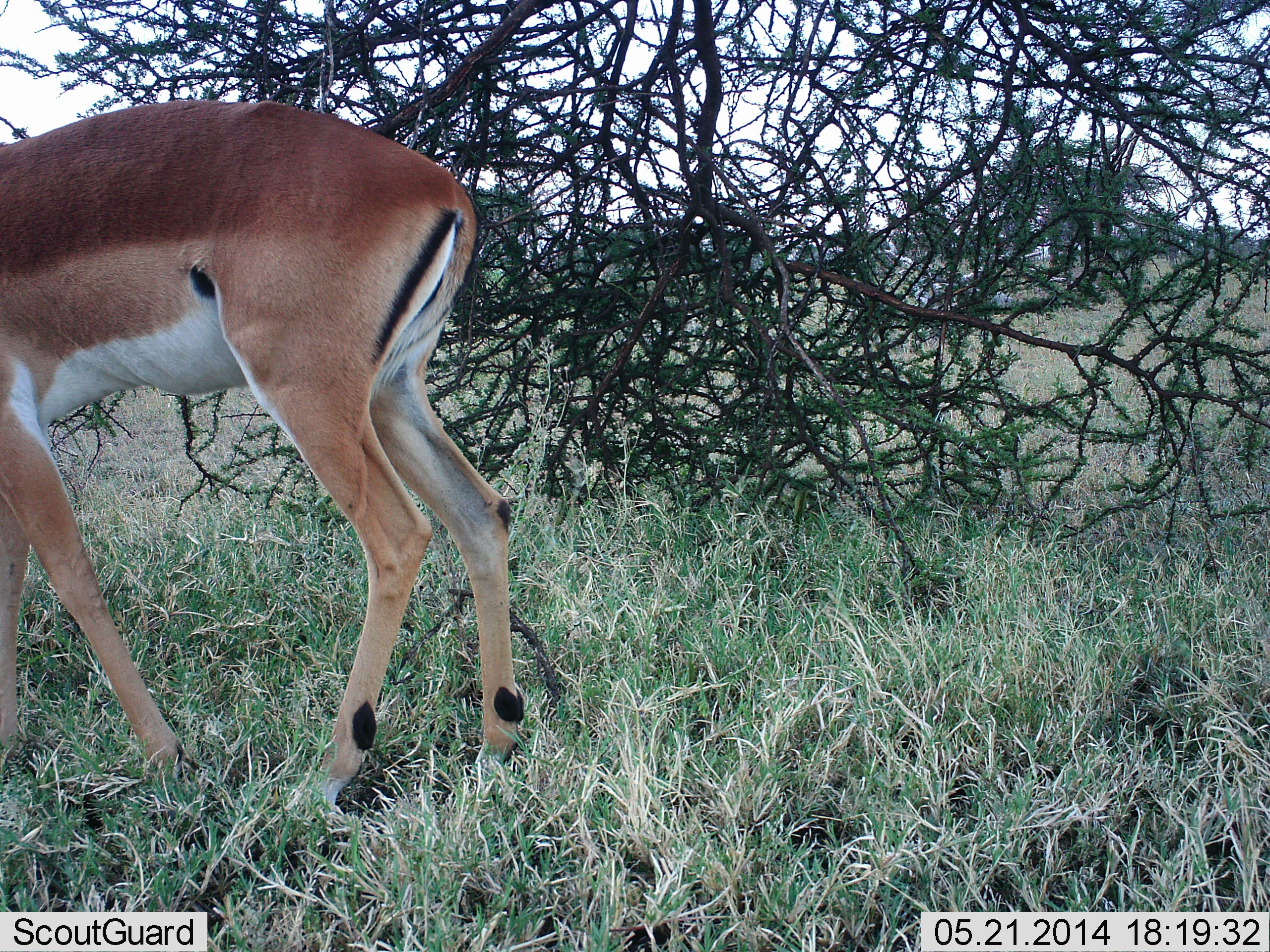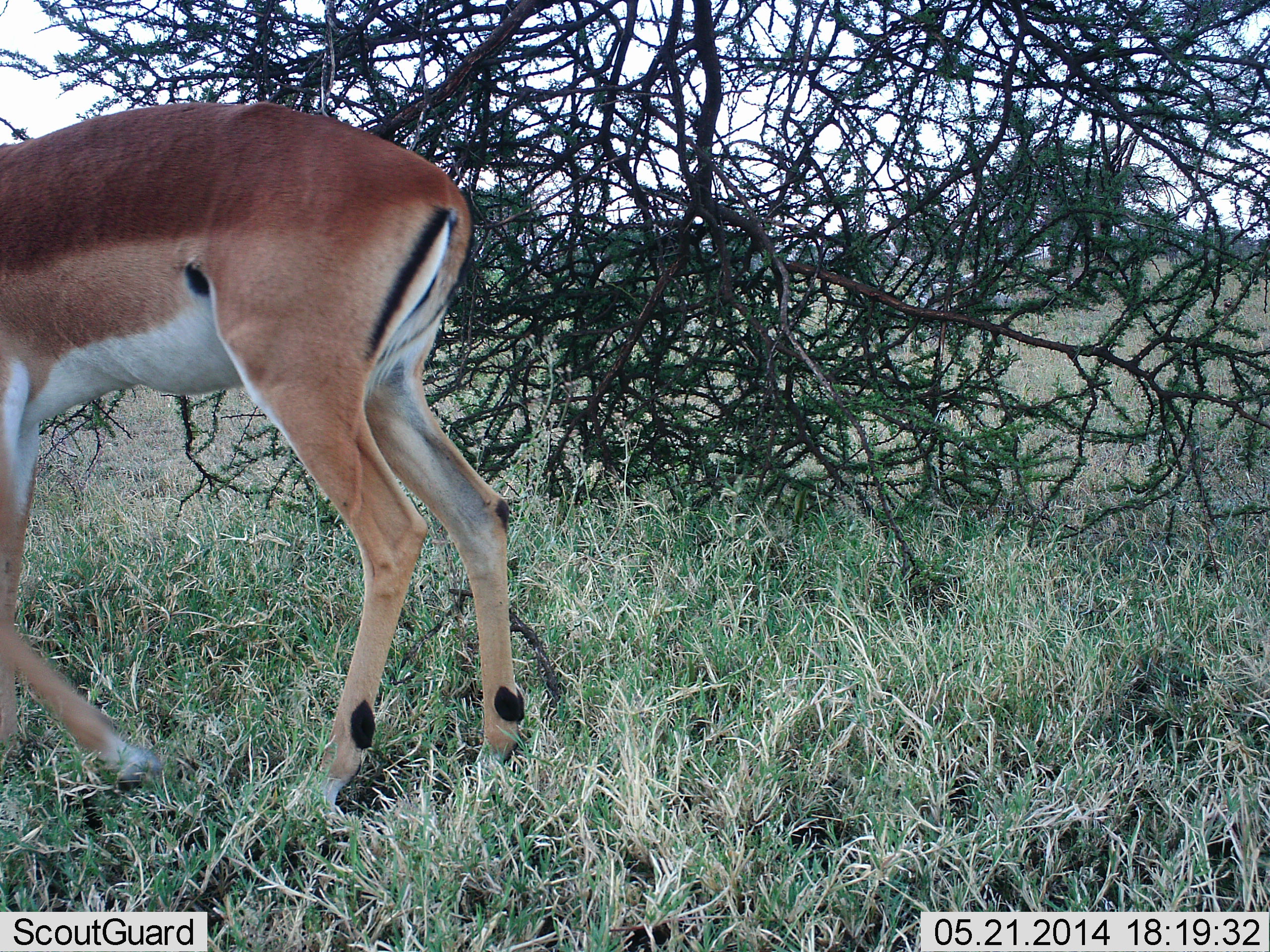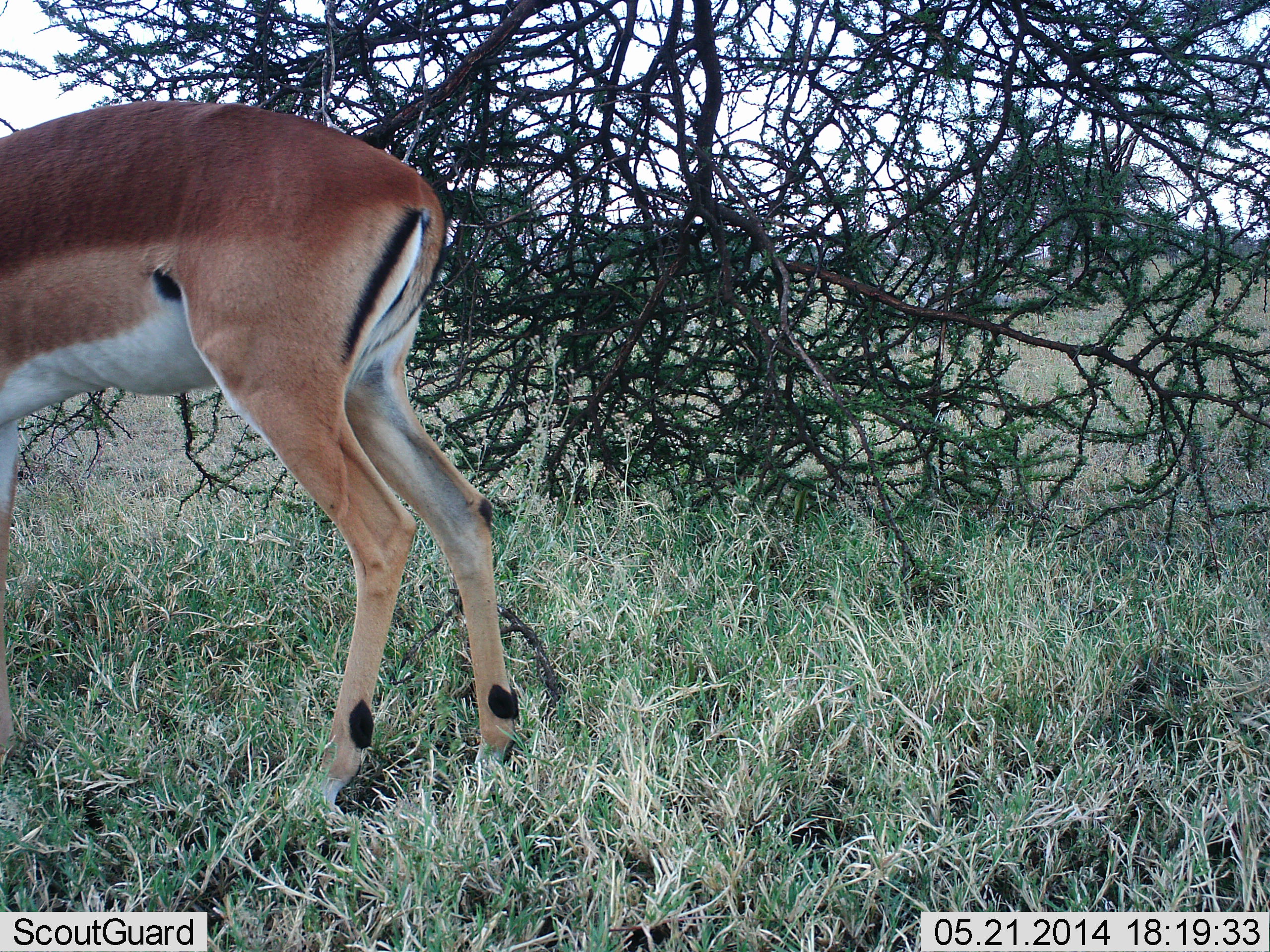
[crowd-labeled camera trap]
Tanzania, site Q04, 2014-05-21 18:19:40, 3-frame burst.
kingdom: Animalia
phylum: Chordata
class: Mammalia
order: Artiodactyla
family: Bovidae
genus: Nanger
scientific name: Nanger granti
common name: grant's gazelle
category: gazellegrants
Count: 1.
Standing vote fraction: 60%.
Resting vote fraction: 0%.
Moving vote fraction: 30%.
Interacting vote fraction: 0%.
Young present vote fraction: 0%.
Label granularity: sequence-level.